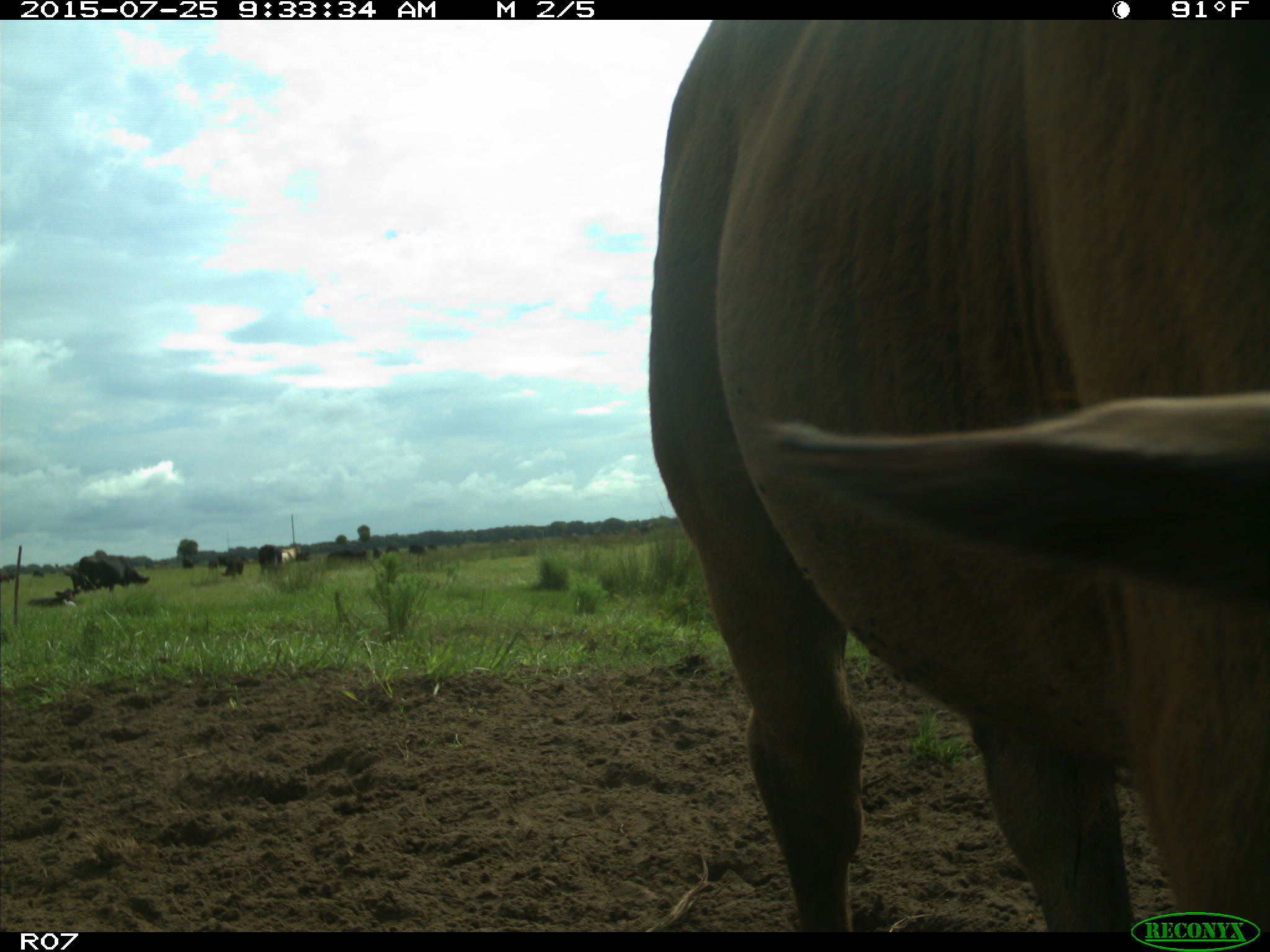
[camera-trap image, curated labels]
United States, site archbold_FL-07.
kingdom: Animalia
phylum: Chordata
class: Mammalia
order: Artiodactyla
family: Bovidae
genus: Bos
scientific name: Bos taurus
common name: domestic cow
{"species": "Bos taurus (domestic cow)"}